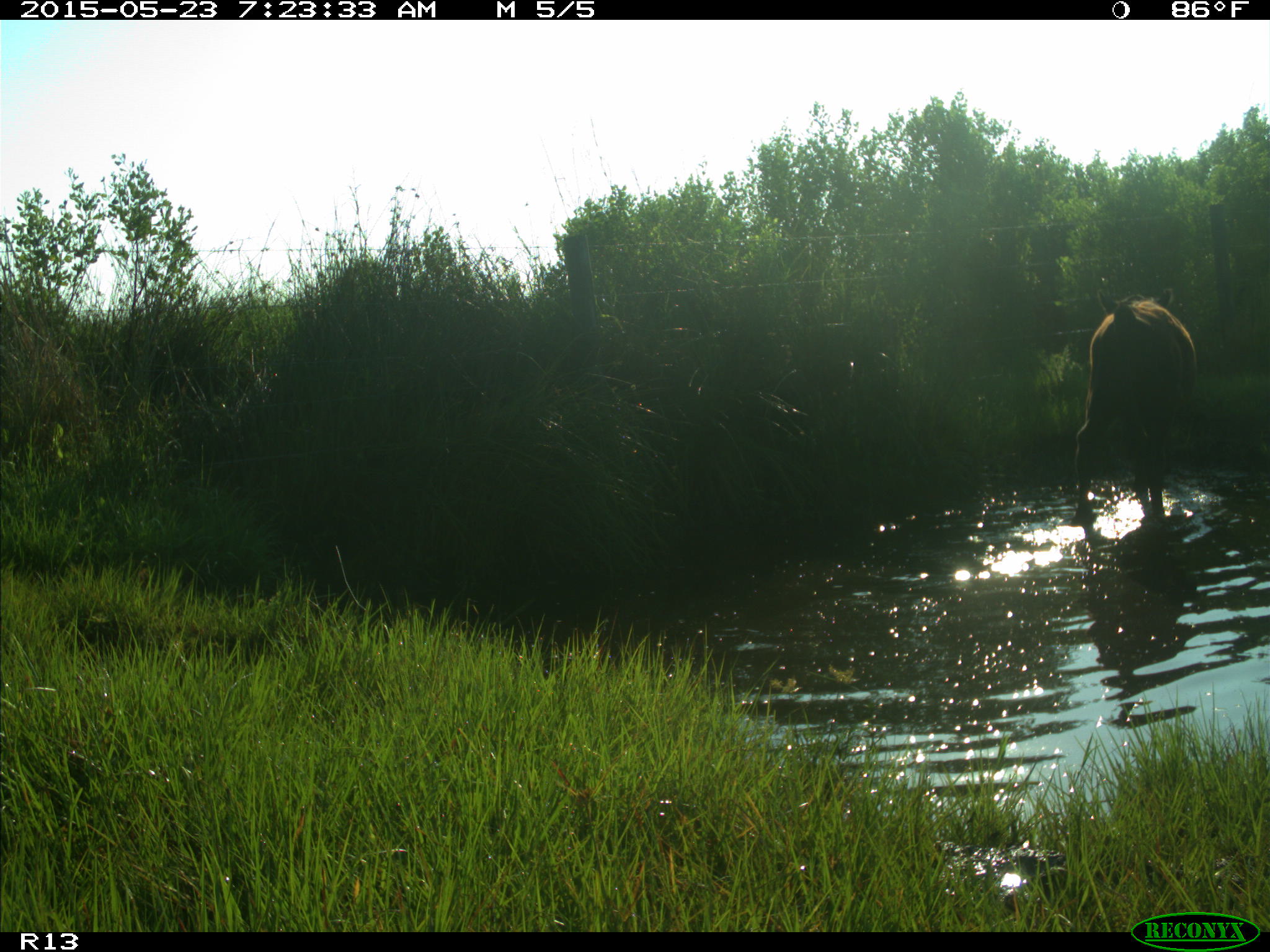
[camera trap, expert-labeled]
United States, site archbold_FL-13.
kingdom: Animalia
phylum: Chordata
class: Mammalia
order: Artiodactyla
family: Bovidae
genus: Bos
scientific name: Bos taurus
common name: domestic cow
Bos taurus (domestic cow).